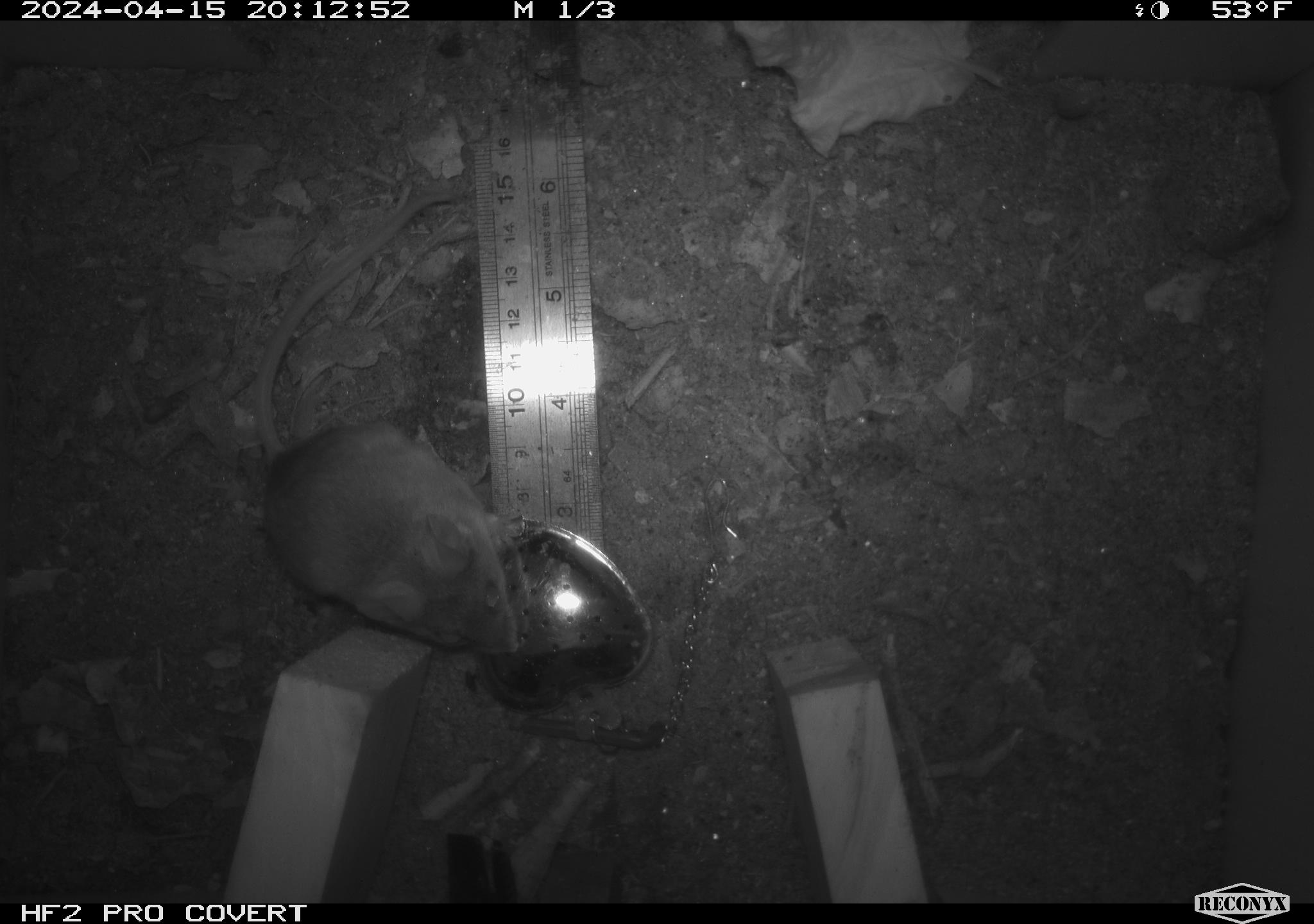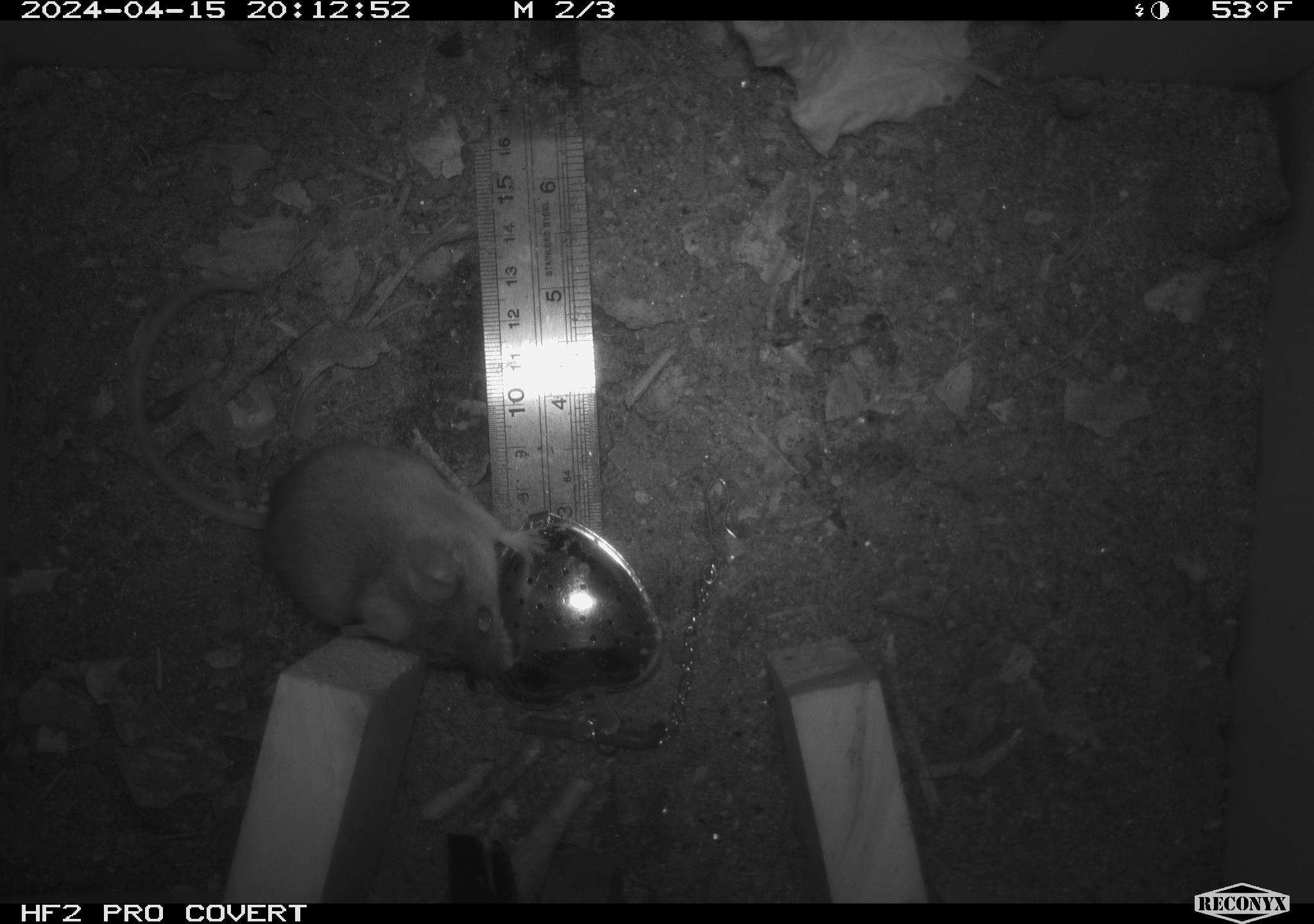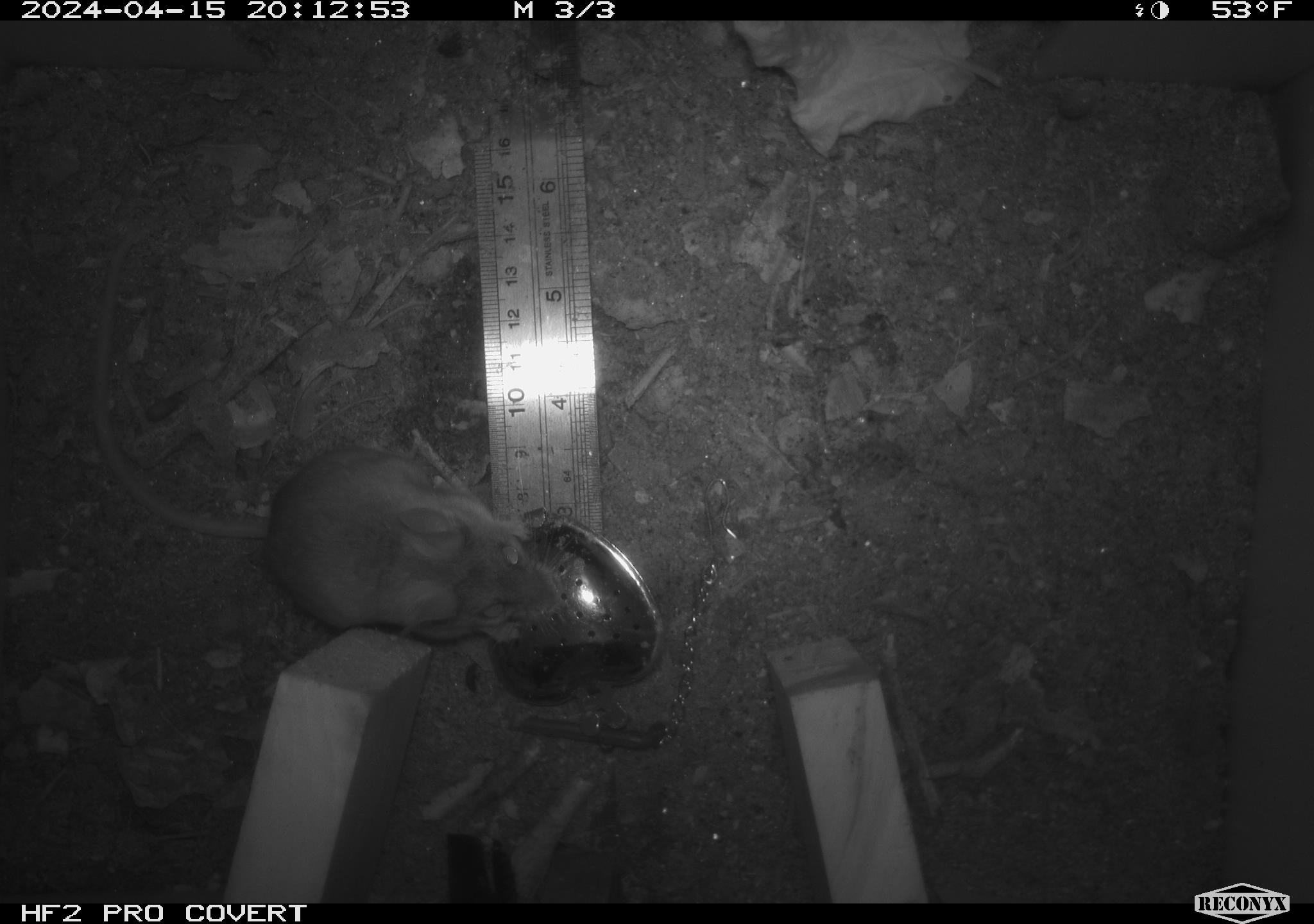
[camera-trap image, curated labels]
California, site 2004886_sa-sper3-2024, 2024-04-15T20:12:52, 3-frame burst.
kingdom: Animalia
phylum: Chordata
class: Mammalia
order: Rodentia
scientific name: Rodentia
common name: mouse species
Mouse species (Rodentia).